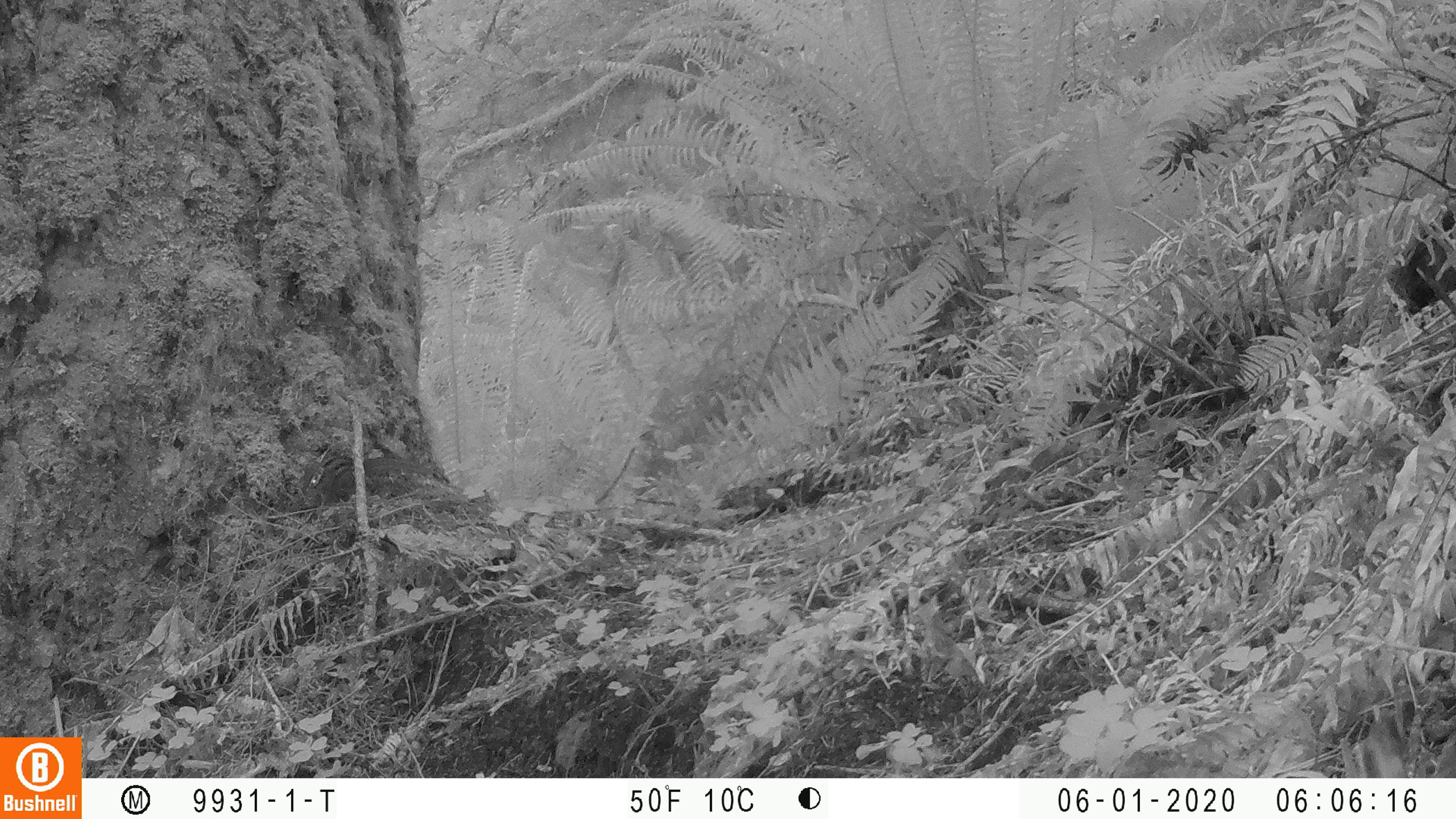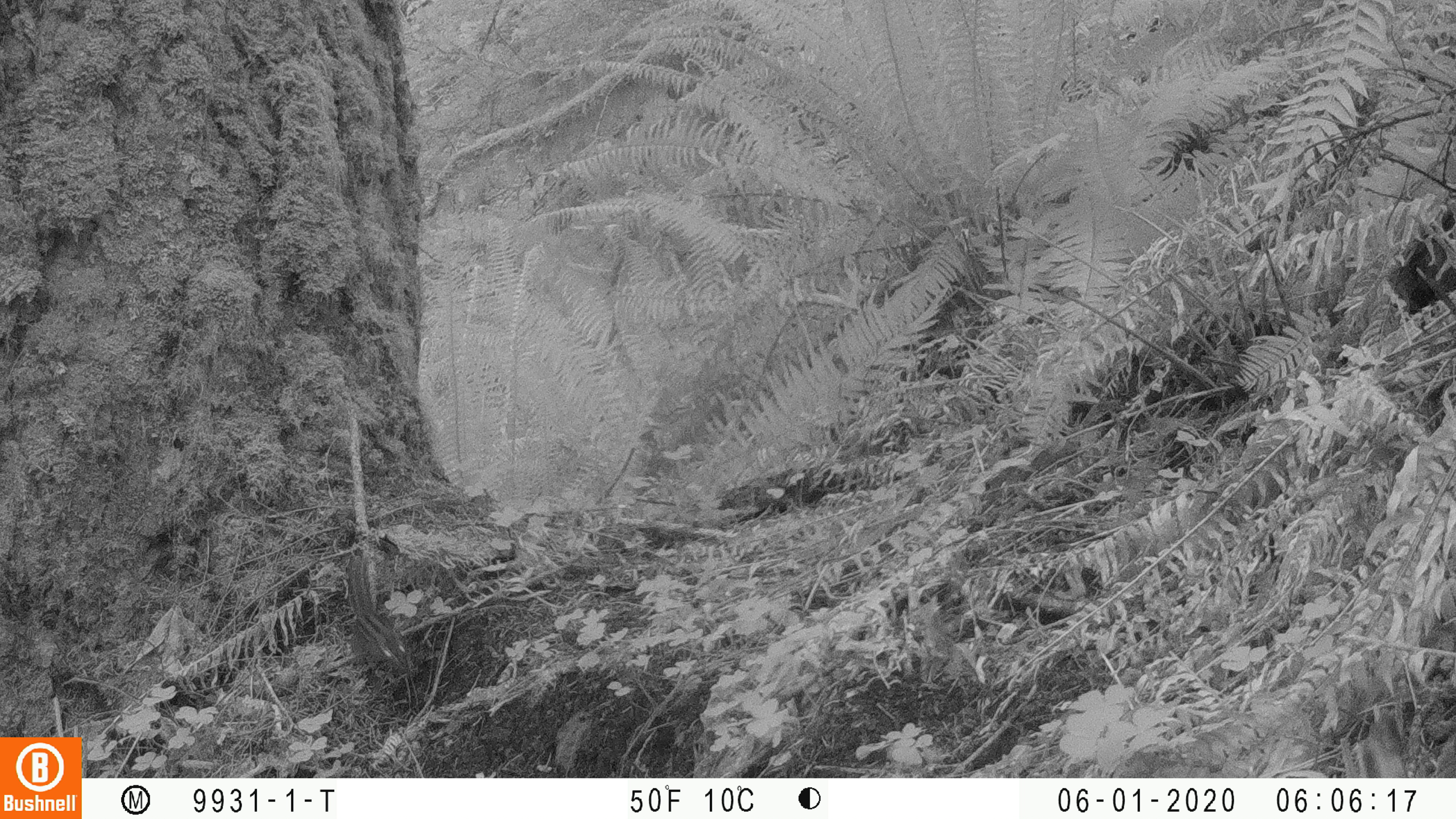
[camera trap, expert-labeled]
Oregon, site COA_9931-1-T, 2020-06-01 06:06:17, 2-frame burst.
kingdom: Animalia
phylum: Chordata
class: Mammalia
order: Rodentia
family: Sciuridae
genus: Neotamias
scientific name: Neotamias townsendii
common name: townsend's chipmunk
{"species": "townsend's chipmunk (Neotamias townsendii)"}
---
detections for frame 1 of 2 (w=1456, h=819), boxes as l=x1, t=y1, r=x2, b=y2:
townsend's chipmunk: l=298, t=448, r=398, b=504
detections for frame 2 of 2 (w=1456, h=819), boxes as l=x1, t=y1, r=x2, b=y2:
townsend's chipmunk: l=338, t=549, r=411, b=674